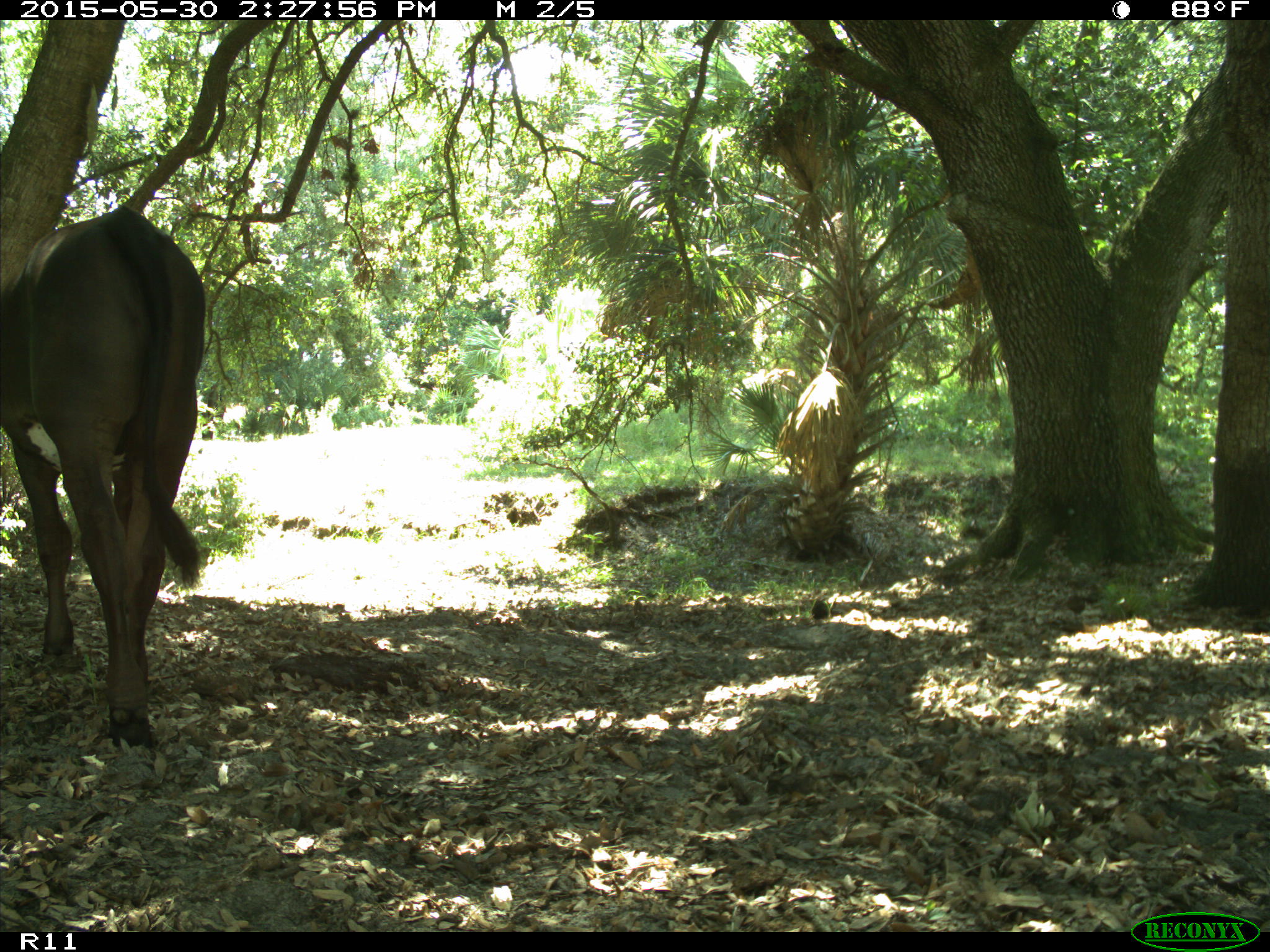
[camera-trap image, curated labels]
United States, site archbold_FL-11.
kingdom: Animalia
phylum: Chordata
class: Mammalia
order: Artiodactyla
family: Bovidae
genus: Bos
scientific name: Bos taurus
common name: domestic cow